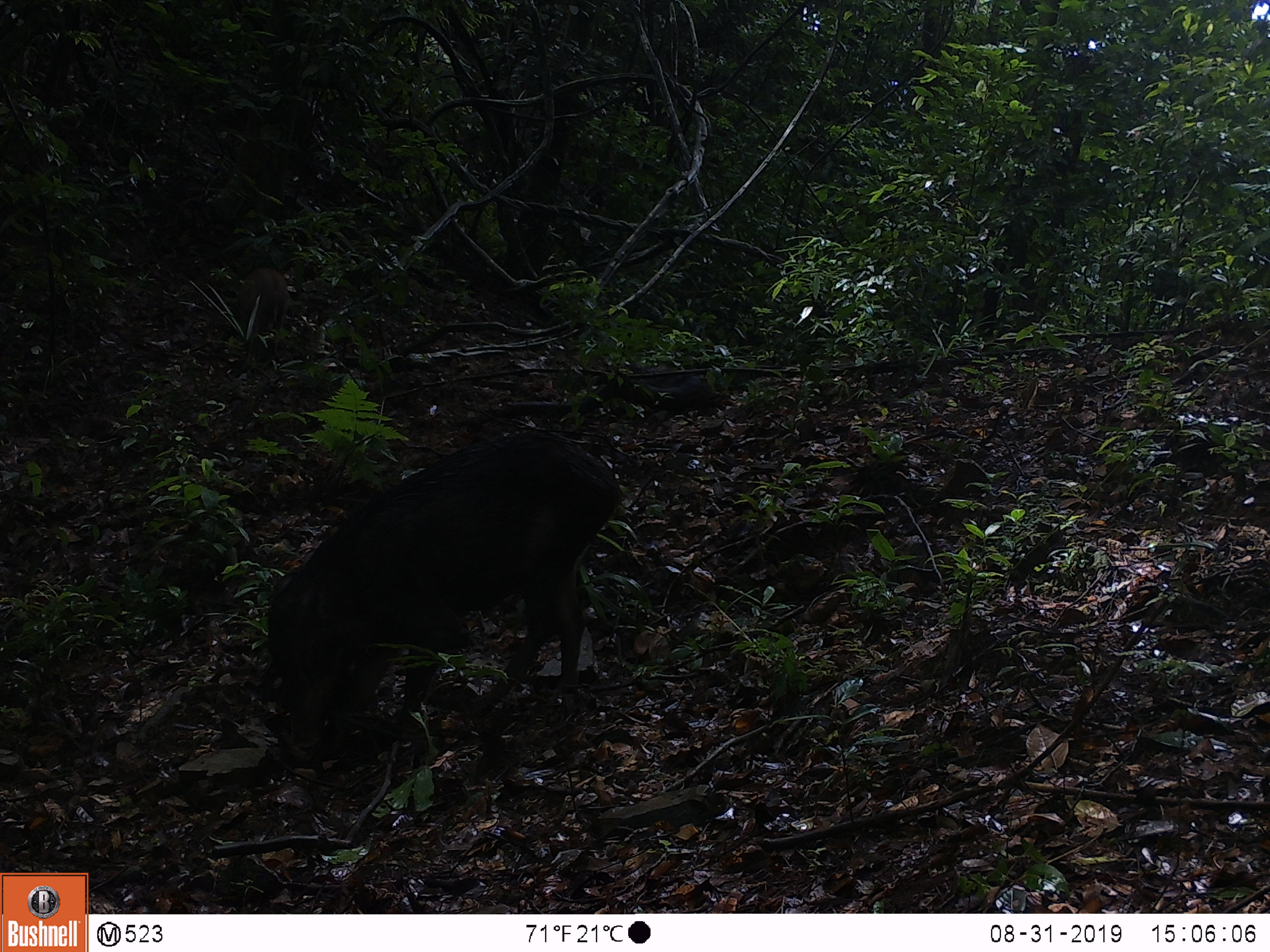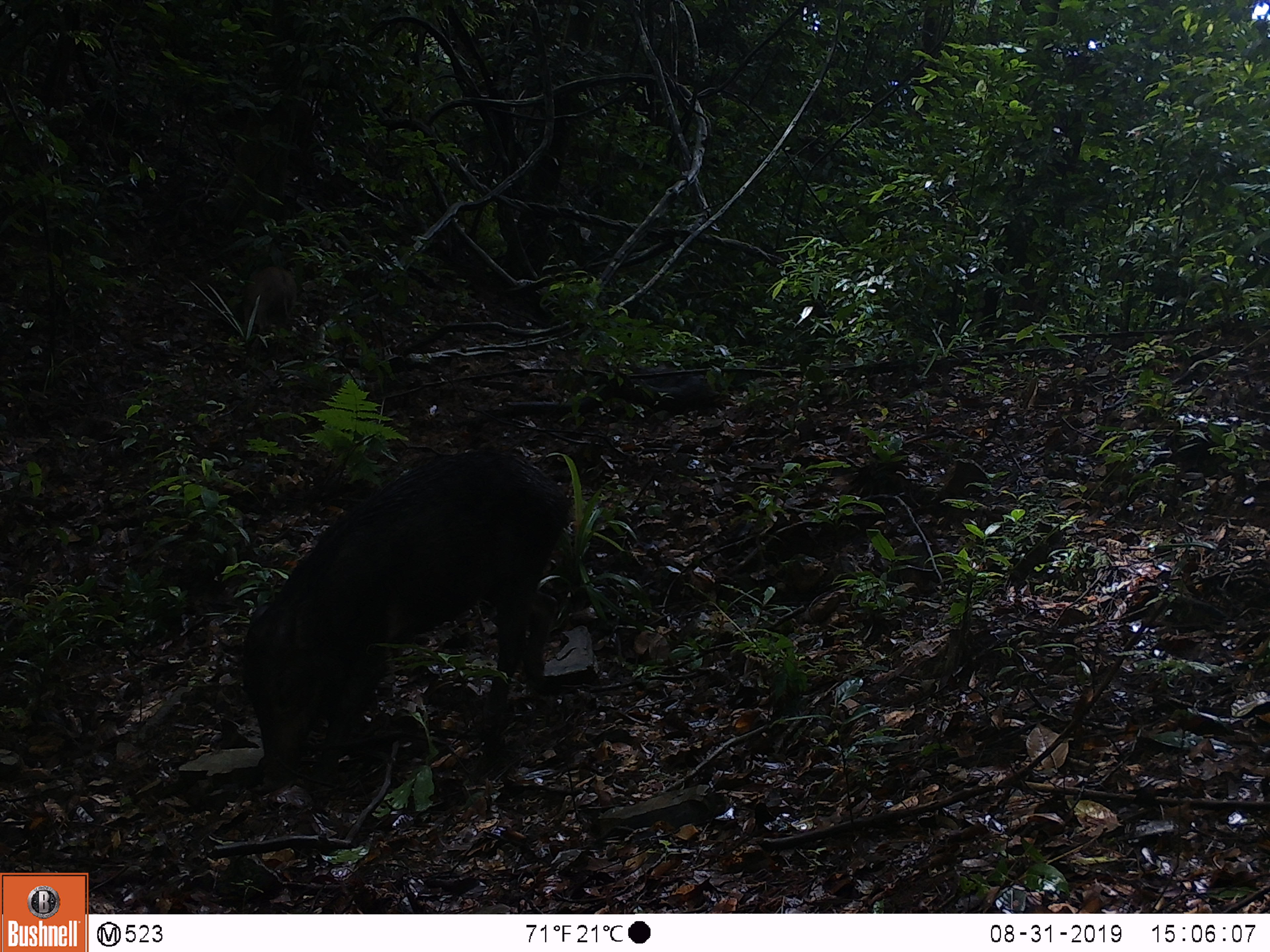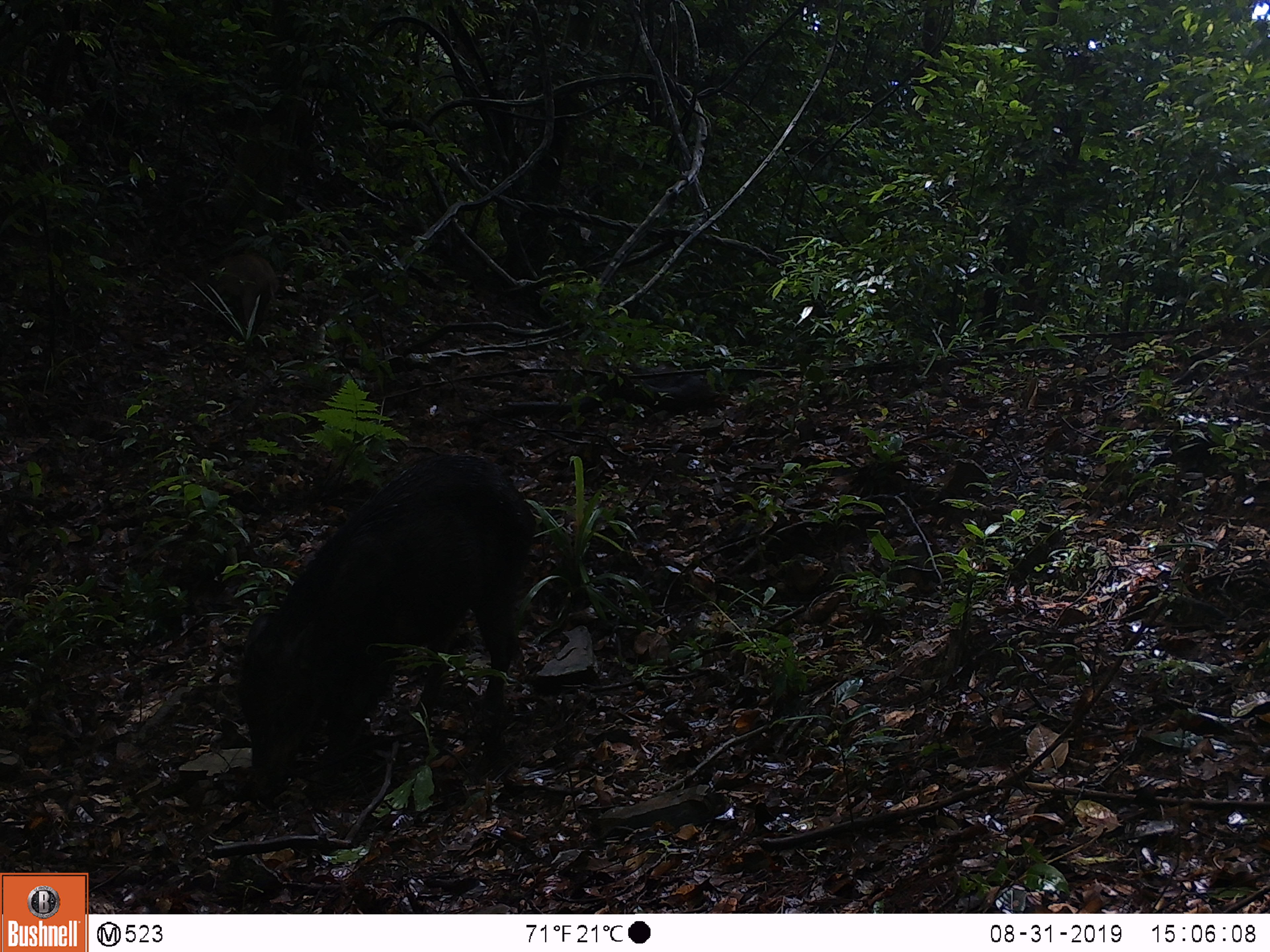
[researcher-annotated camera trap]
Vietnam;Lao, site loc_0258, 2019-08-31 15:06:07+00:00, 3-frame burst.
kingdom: Animalia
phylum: Chordata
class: Mammalia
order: Artiodactyla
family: Suidae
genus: Sus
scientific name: Sus scrofa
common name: eurasian wild pig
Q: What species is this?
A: Eurasian wild pig (Sus scrofa).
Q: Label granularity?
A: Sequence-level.